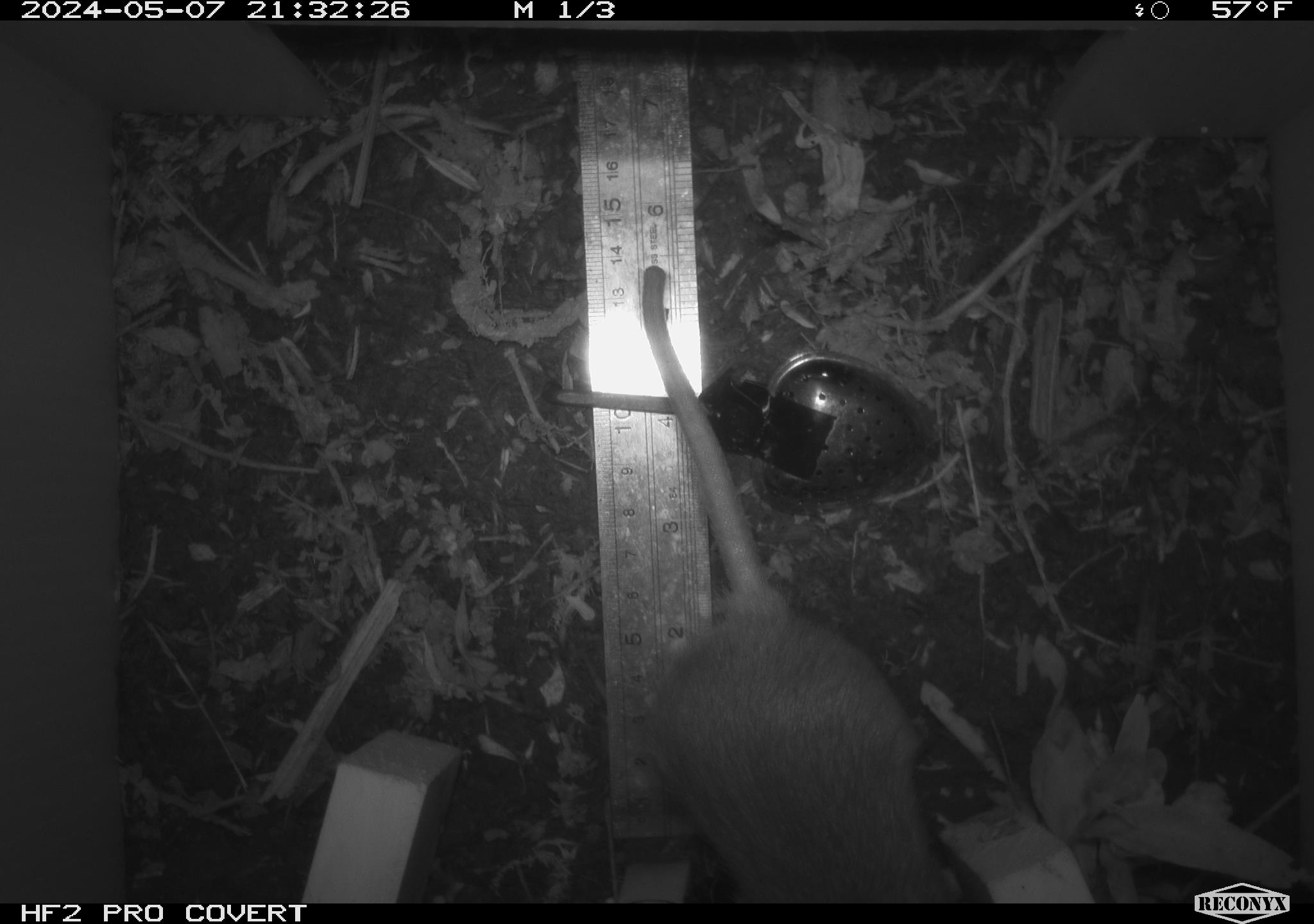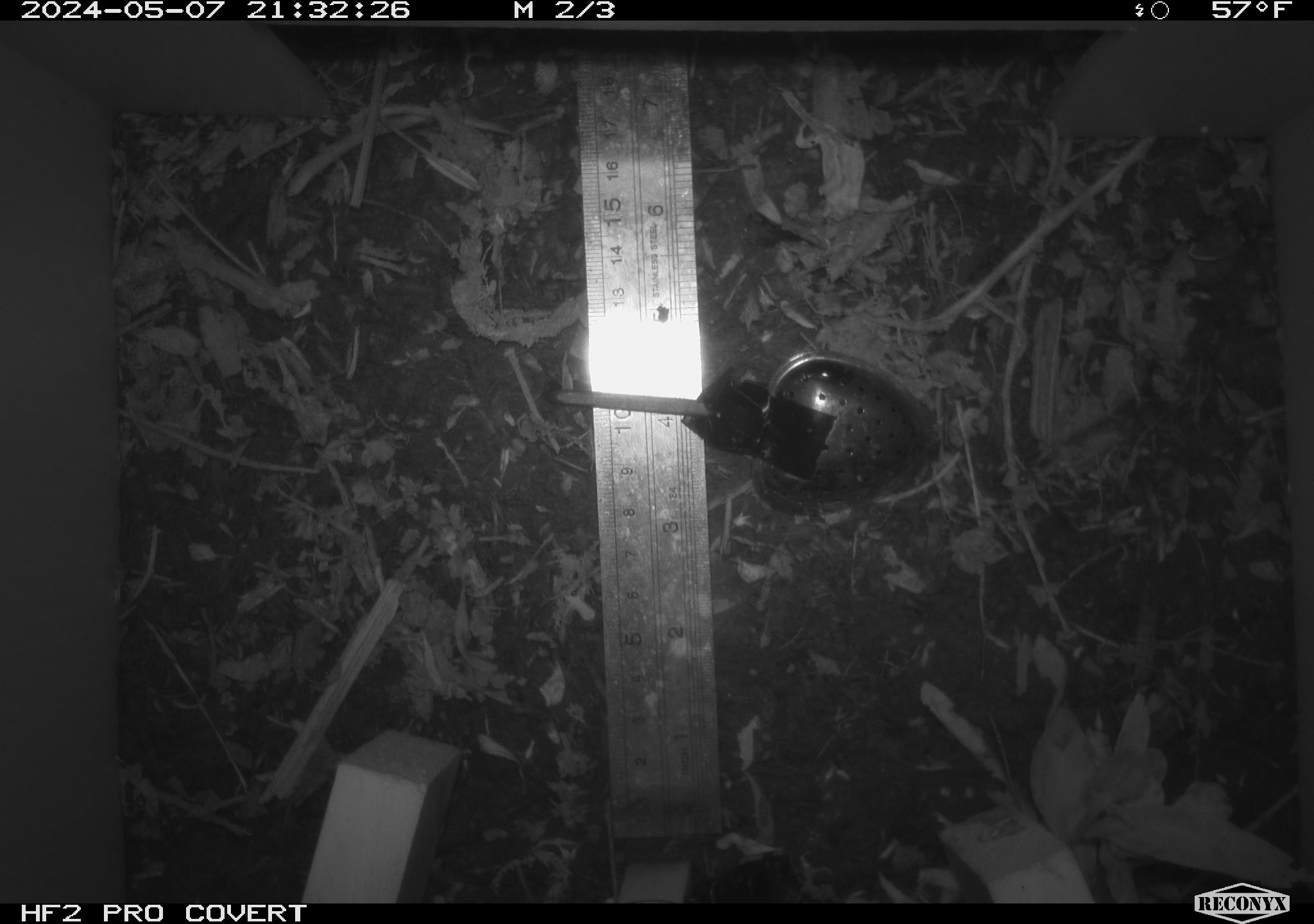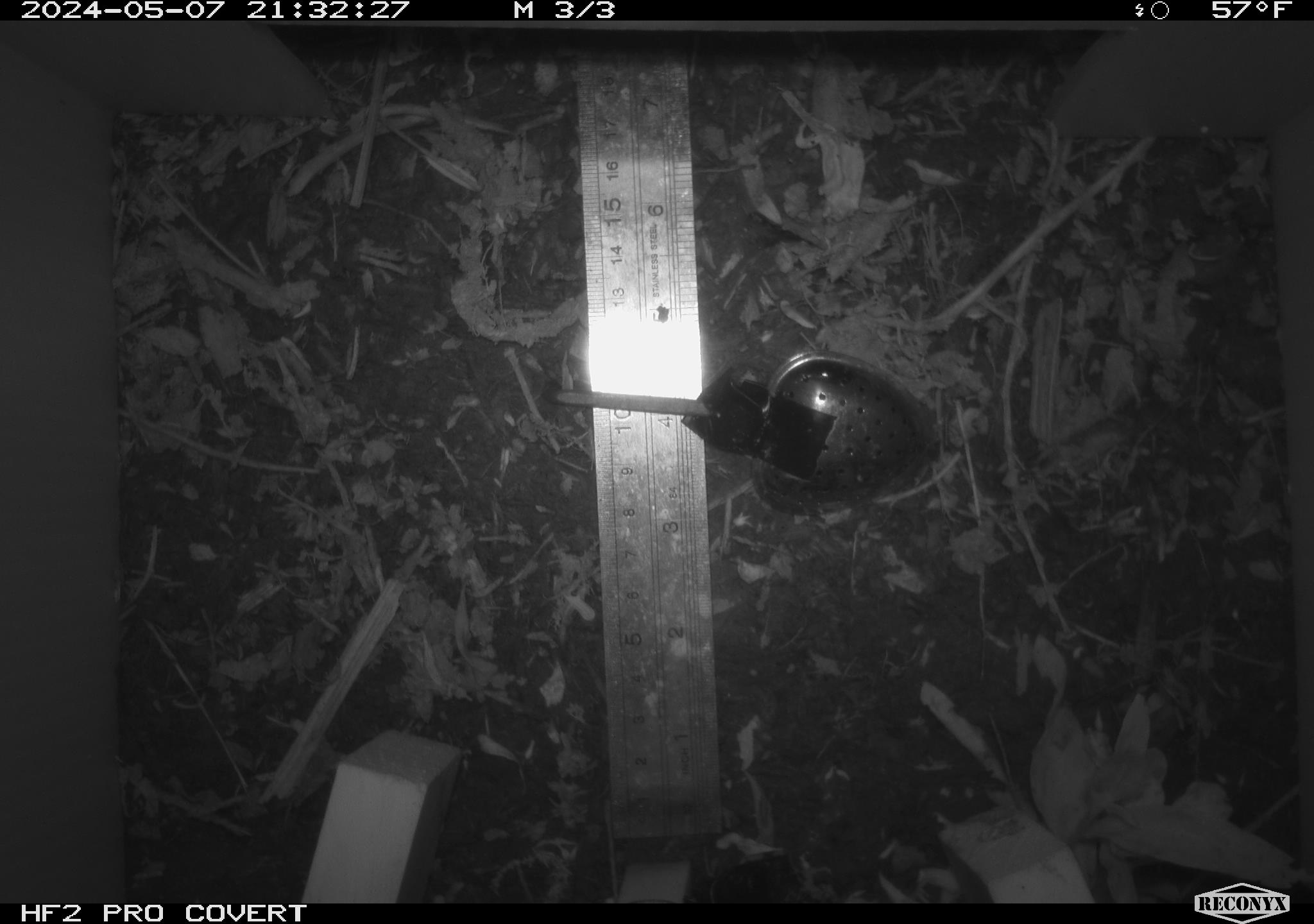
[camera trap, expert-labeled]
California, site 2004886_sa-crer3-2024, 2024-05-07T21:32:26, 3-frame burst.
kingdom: Animalia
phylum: Chordata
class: Mammalia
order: Rodentia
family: Muridae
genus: Rattus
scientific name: Rattus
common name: rat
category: rattus species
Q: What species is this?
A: Rattus species (rat) (Rattus).